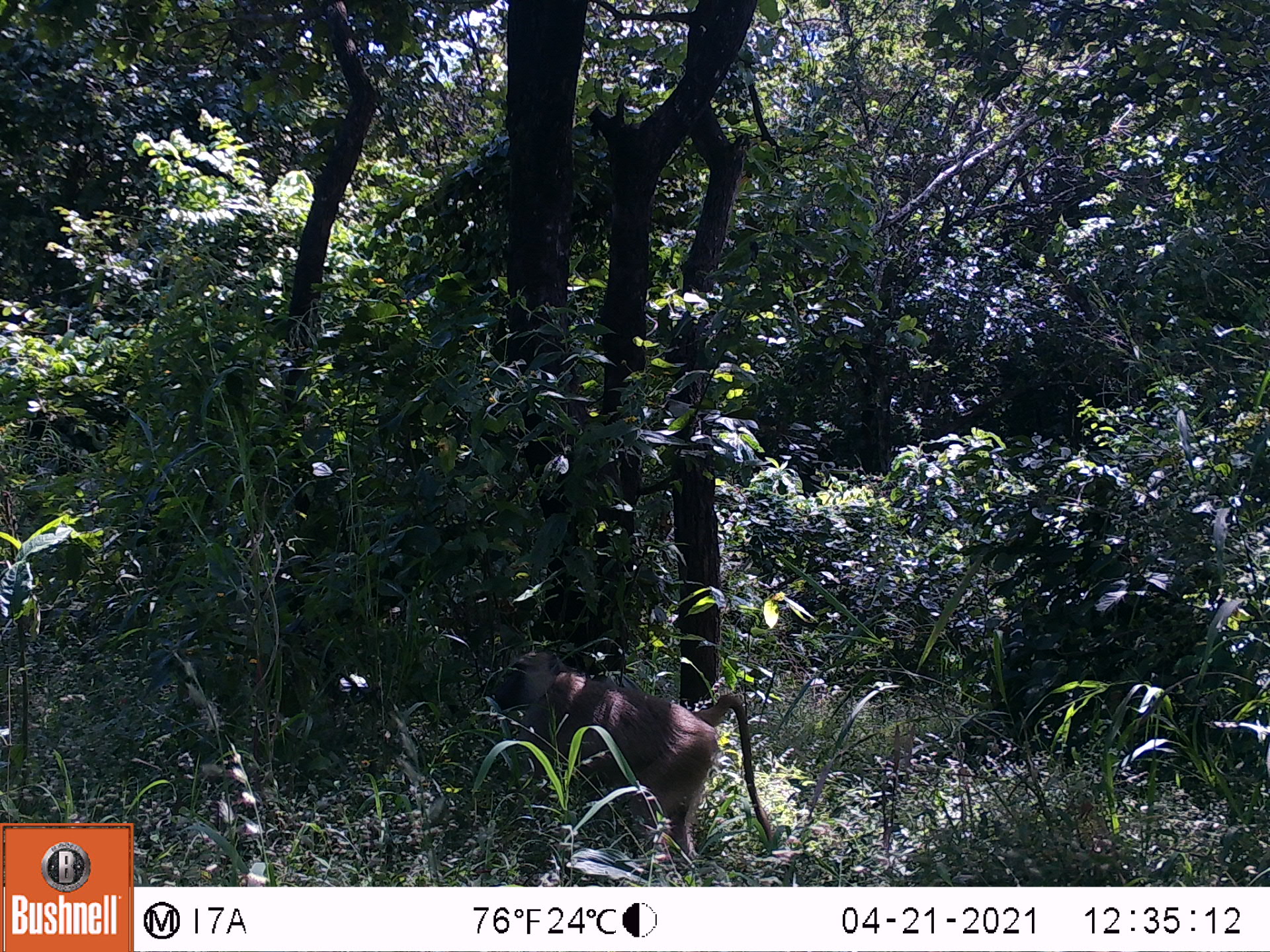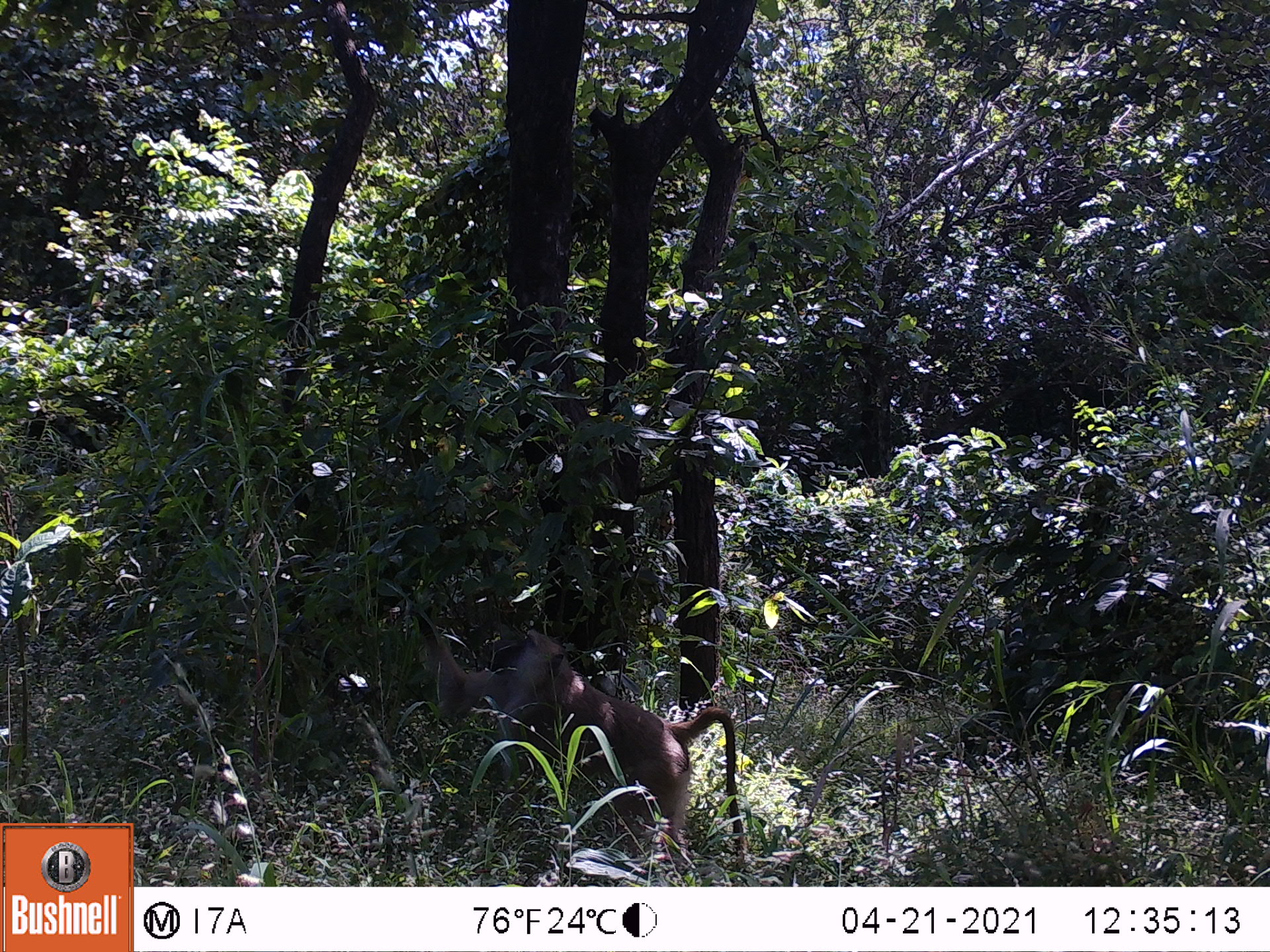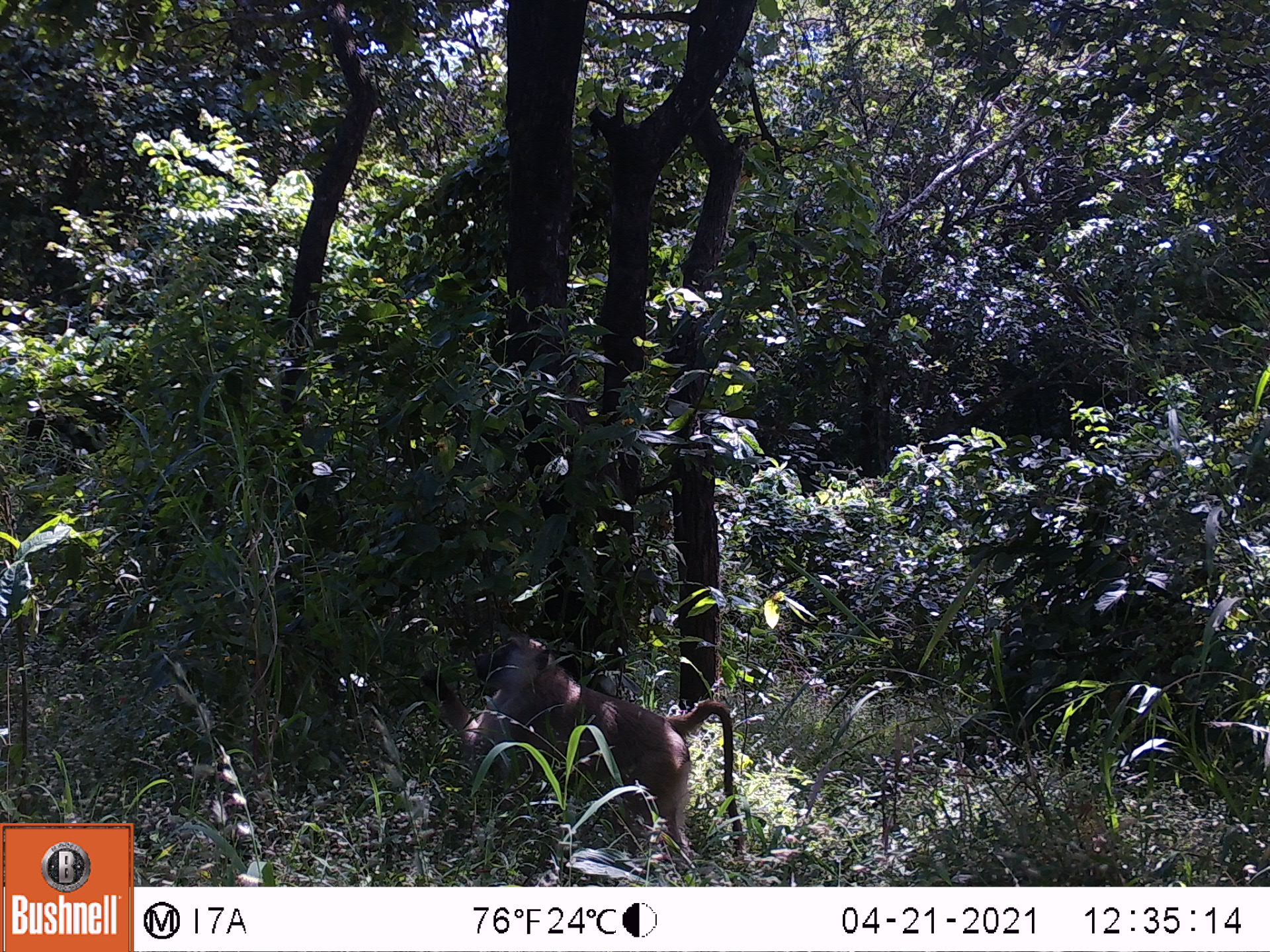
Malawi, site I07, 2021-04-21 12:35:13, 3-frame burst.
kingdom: Animalia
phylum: Chordata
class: Mammalia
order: Primates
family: Cercopithecidae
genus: Papio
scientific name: Papio cynocephalus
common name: yellow baboon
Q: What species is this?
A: Yellow baboon (Papio cynocephalus).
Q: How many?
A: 1.